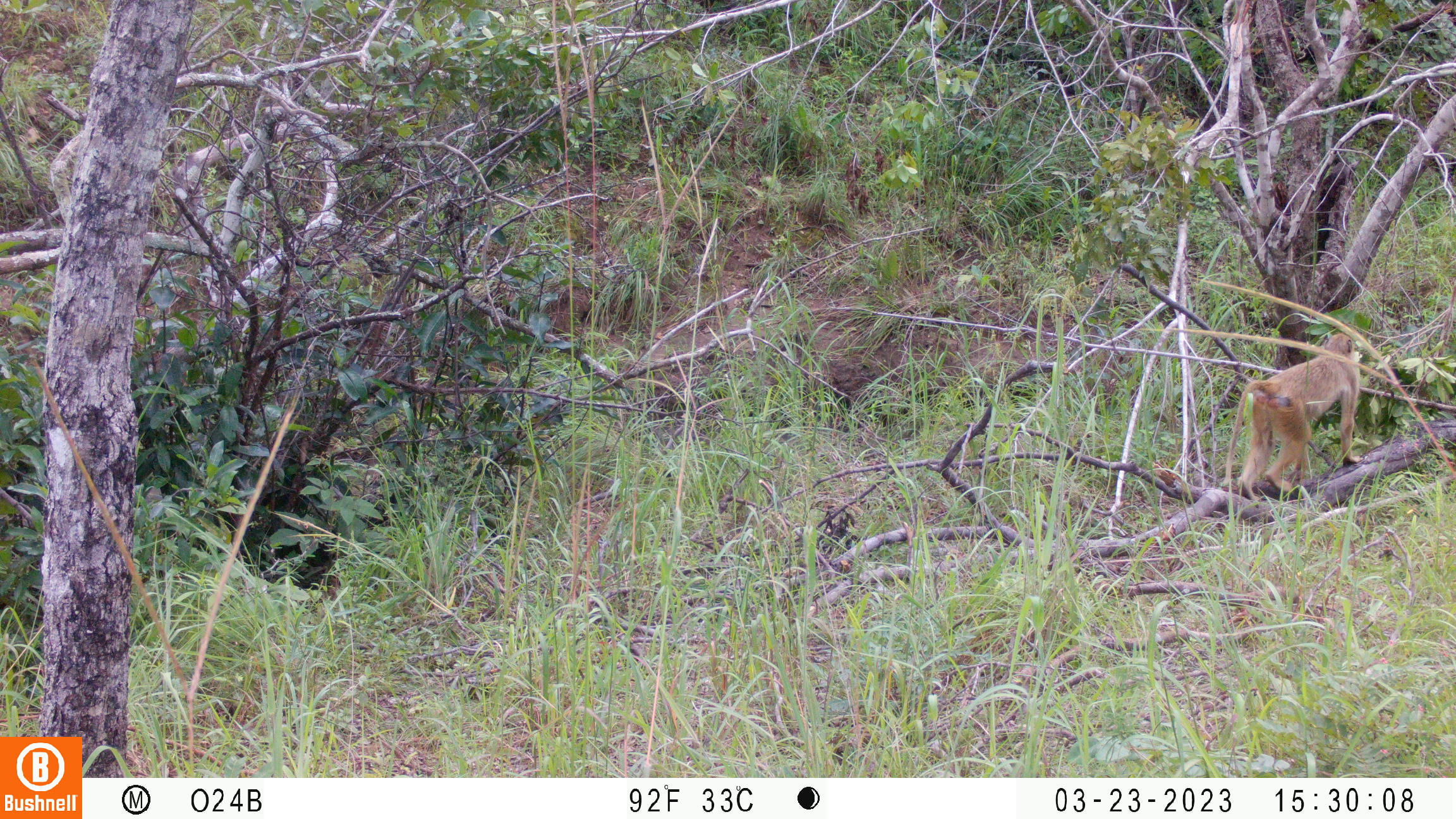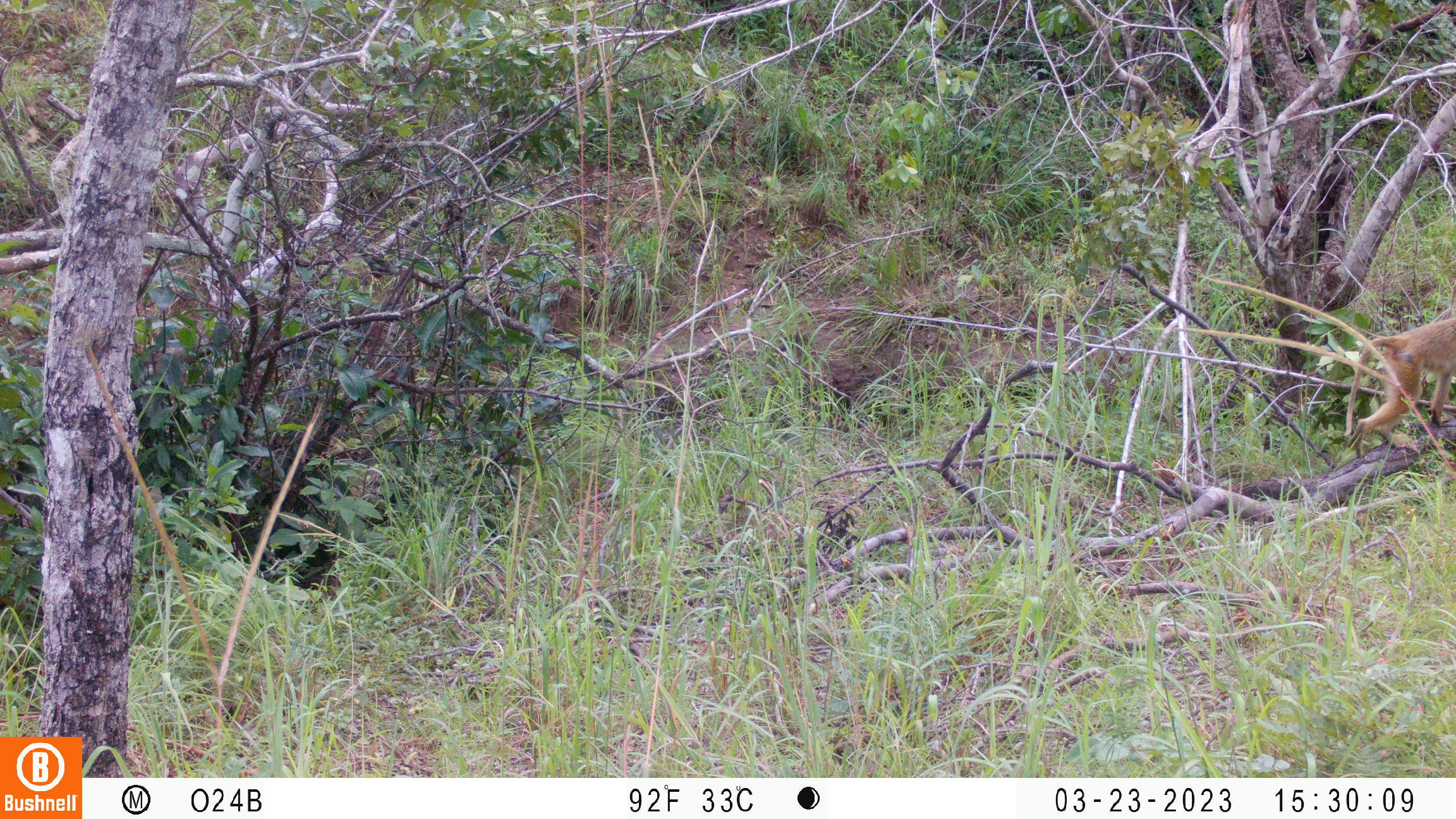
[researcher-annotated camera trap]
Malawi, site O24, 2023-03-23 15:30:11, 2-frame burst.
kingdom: Animalia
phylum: Chordata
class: Mammalia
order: Primates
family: Cercopithecidae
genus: Papio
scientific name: Papio cynocephalus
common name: yellow baboon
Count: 1.